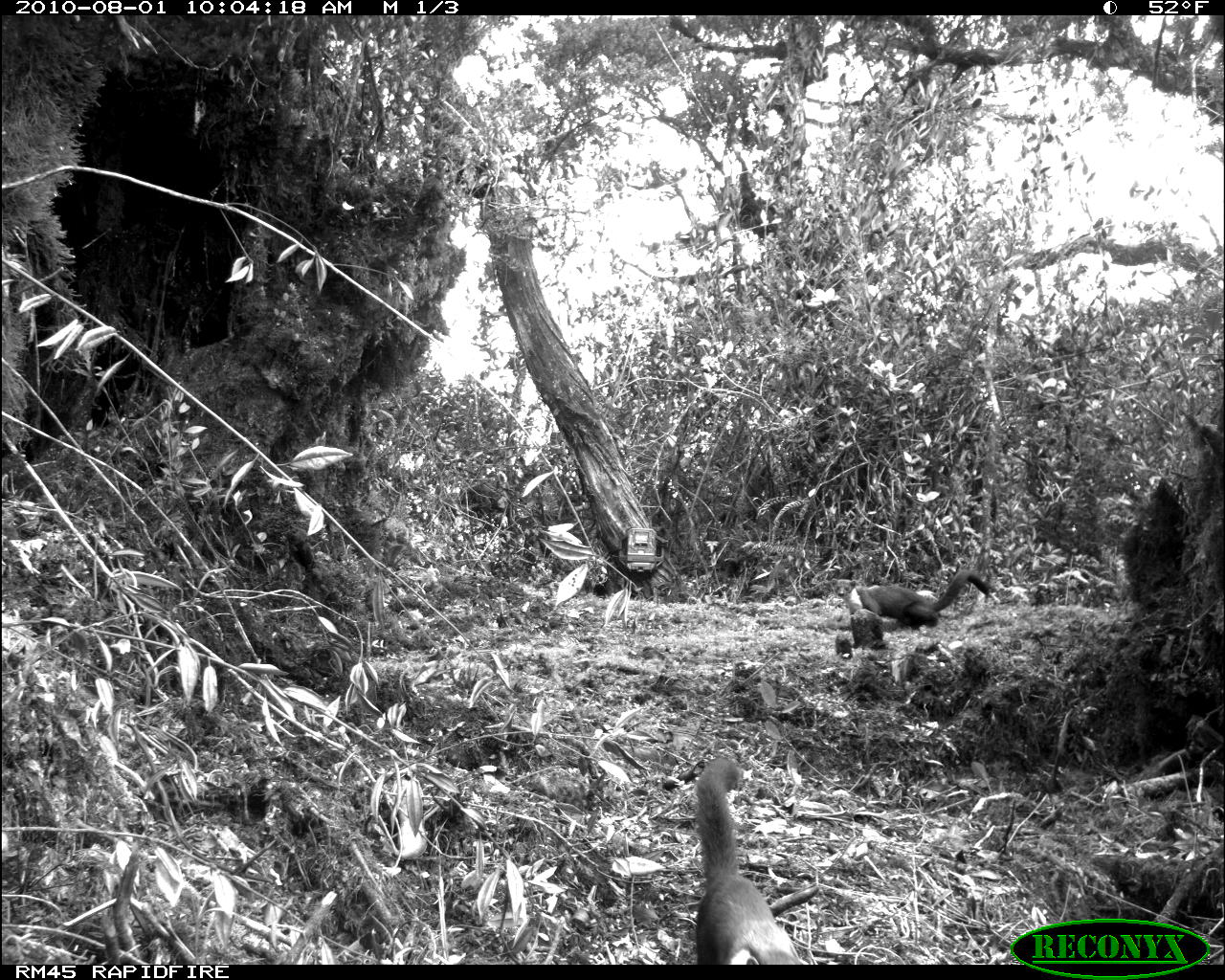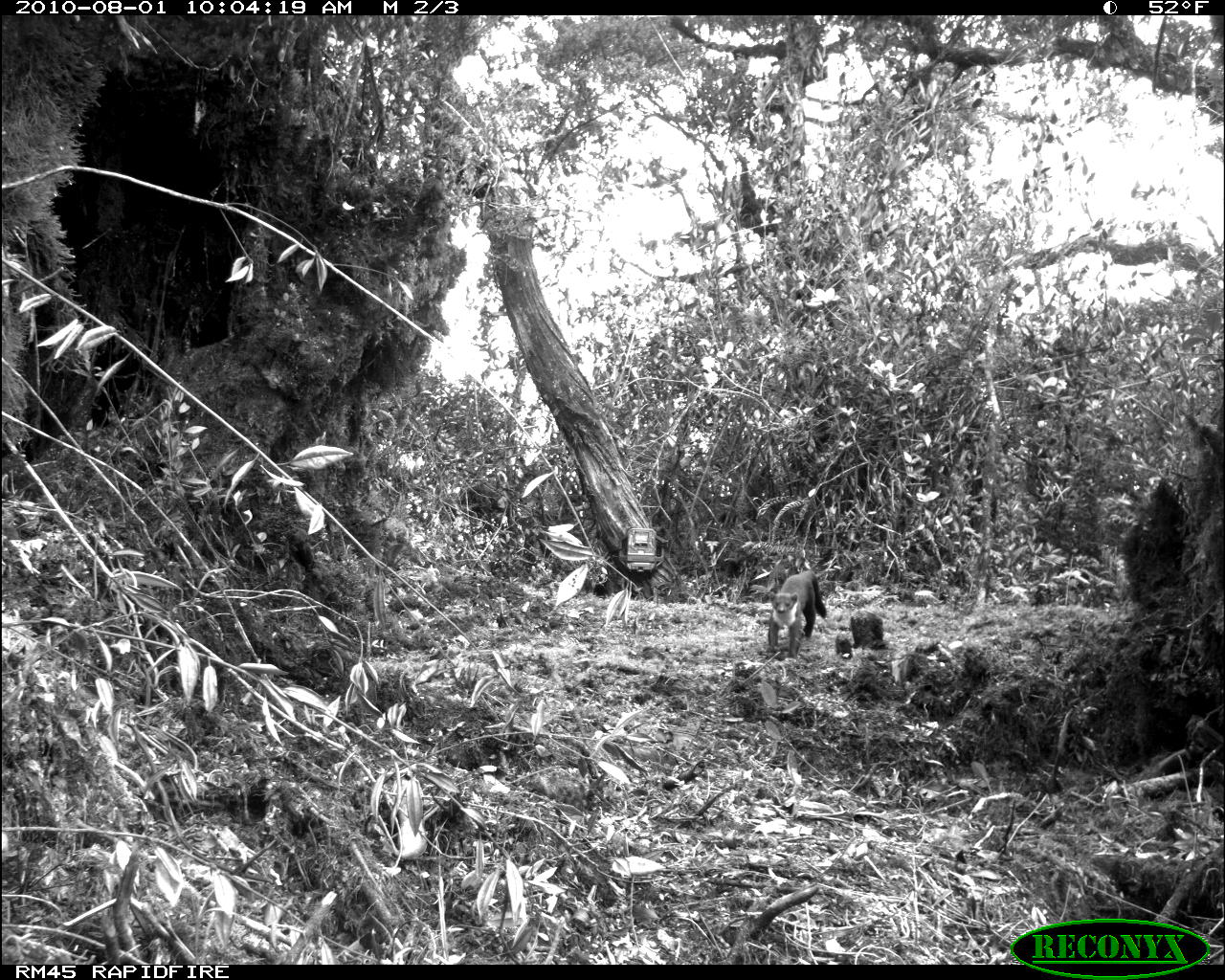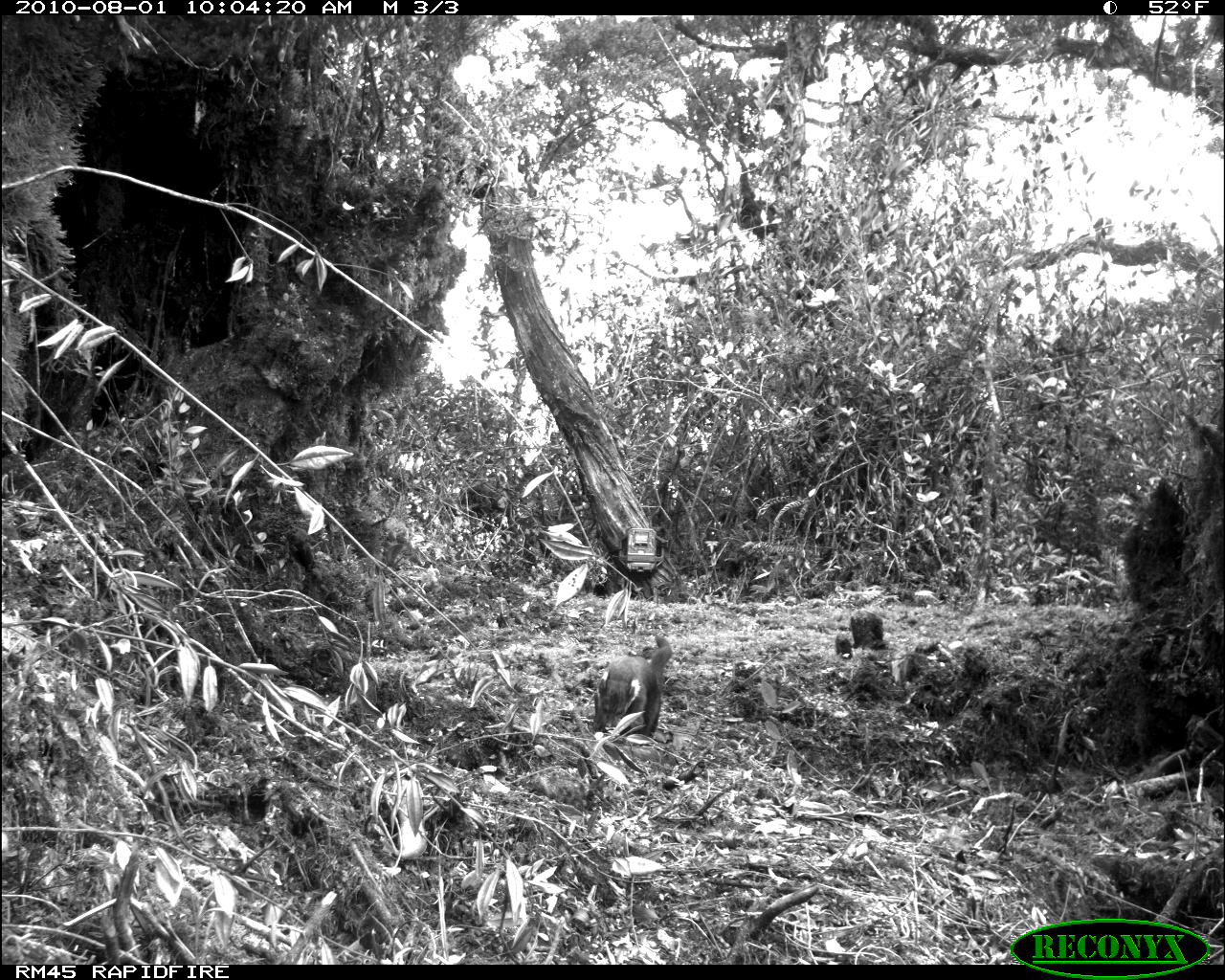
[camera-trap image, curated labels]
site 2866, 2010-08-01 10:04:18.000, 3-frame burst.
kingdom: Animalia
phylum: Chordata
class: Mammalia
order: Carnivora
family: Mustelidae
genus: Martes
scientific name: Martes flavigula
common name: yellow-throated marten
Martes flavigula (yellow-throated marten), count 2.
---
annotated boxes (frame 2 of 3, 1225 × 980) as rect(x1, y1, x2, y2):
martes flavigula: rect(767, 570, 827, 661)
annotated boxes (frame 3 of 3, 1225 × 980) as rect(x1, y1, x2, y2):
martes flavigula: rect(593, 634, 672, 739)